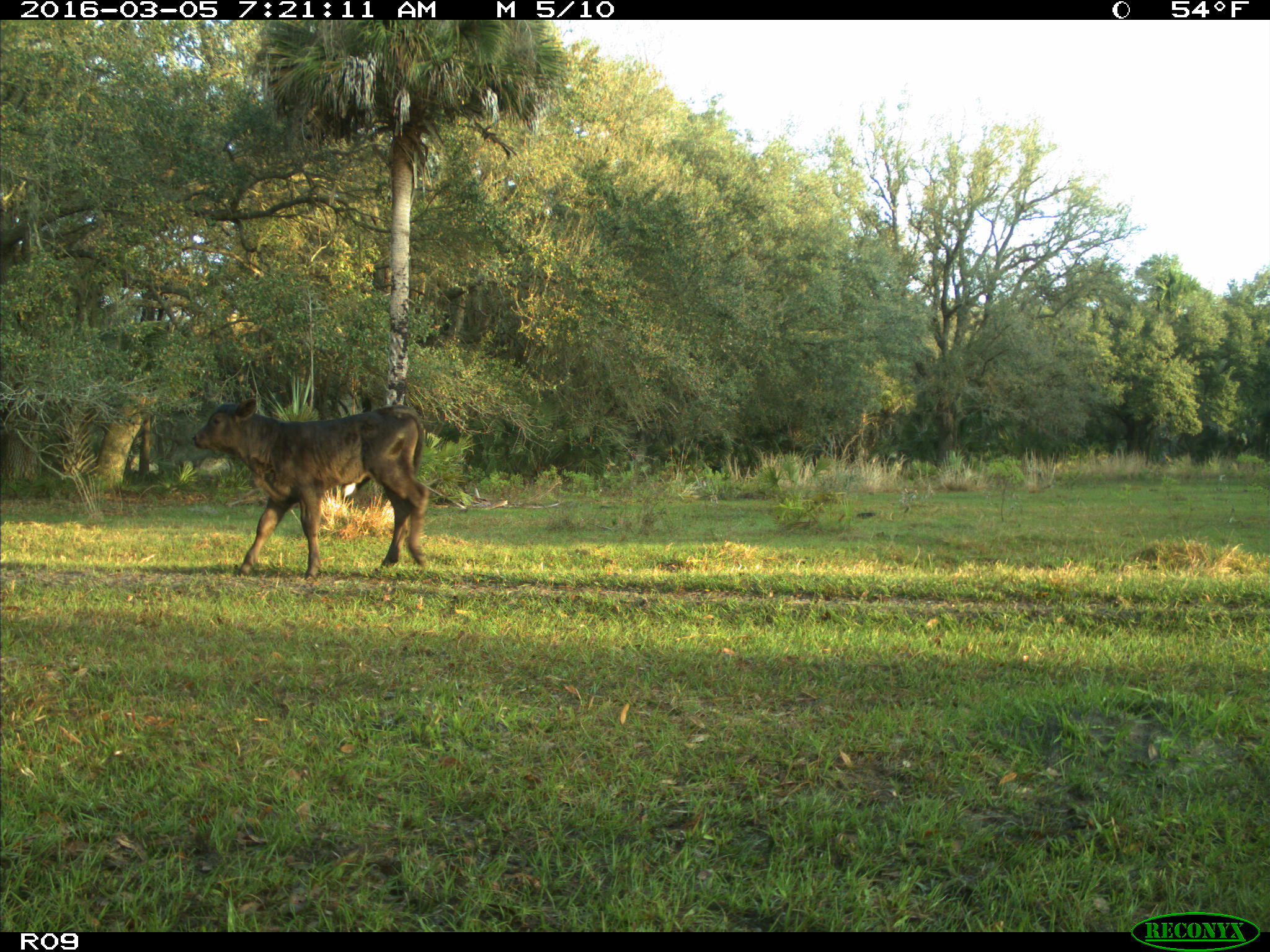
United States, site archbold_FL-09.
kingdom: Animalia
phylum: Chordata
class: Mammalia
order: Artiodactyla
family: Bovidae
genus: Bos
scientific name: Bos taurus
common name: domestic cow